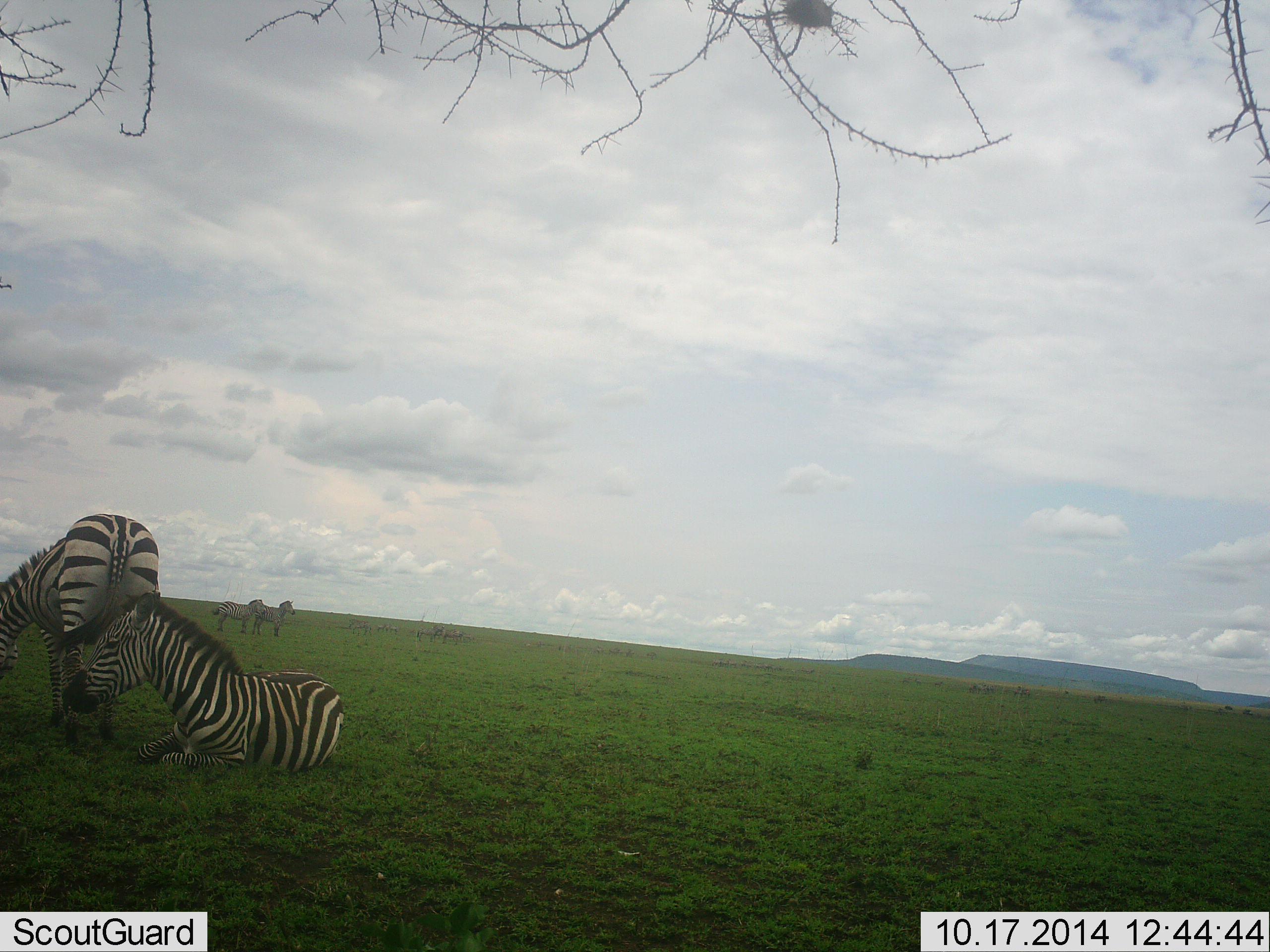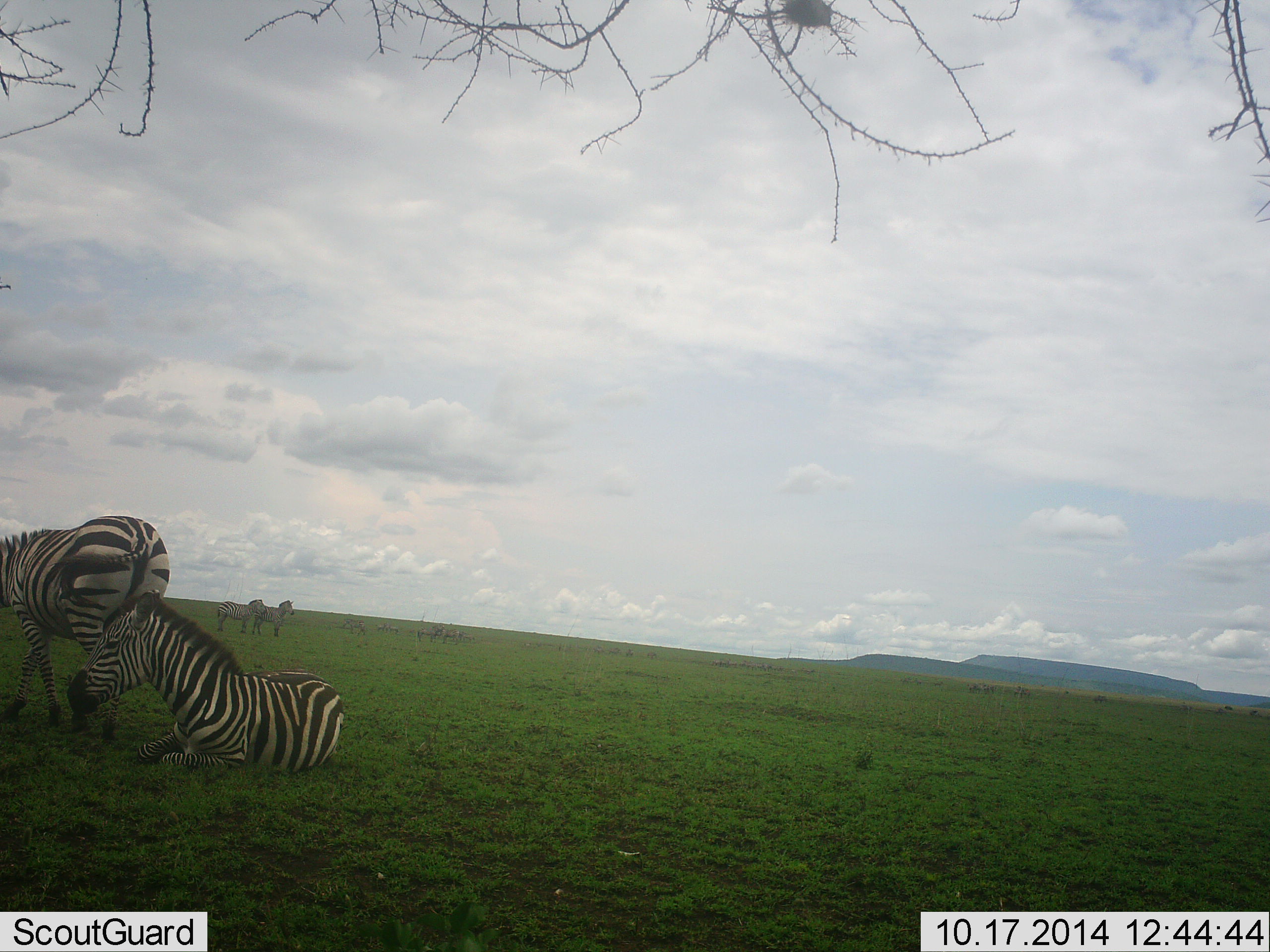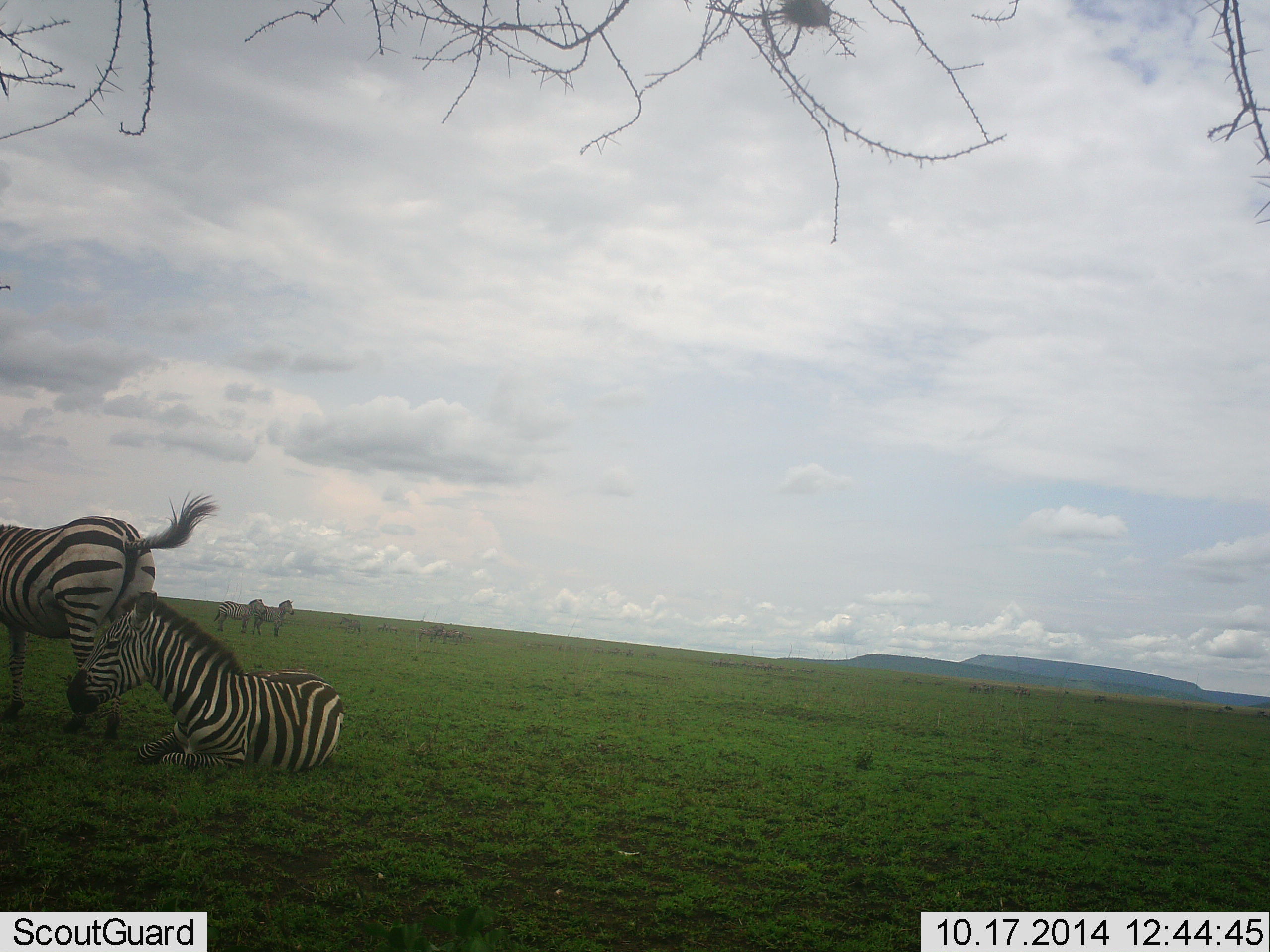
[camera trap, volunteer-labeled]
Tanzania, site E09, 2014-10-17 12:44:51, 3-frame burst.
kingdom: Animalia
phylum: Chordata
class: Mammalia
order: Perissodactyla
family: Equidae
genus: Equus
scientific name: Equus quagga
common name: plains zebra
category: zebra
Zebra (plains zebra) (Equus quagga), count 4. Behavior (volunteer vote fractions): standing 80%, resting 100%, moving 40%, interacting 0%. Young present (vote fraction): 10%. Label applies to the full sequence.